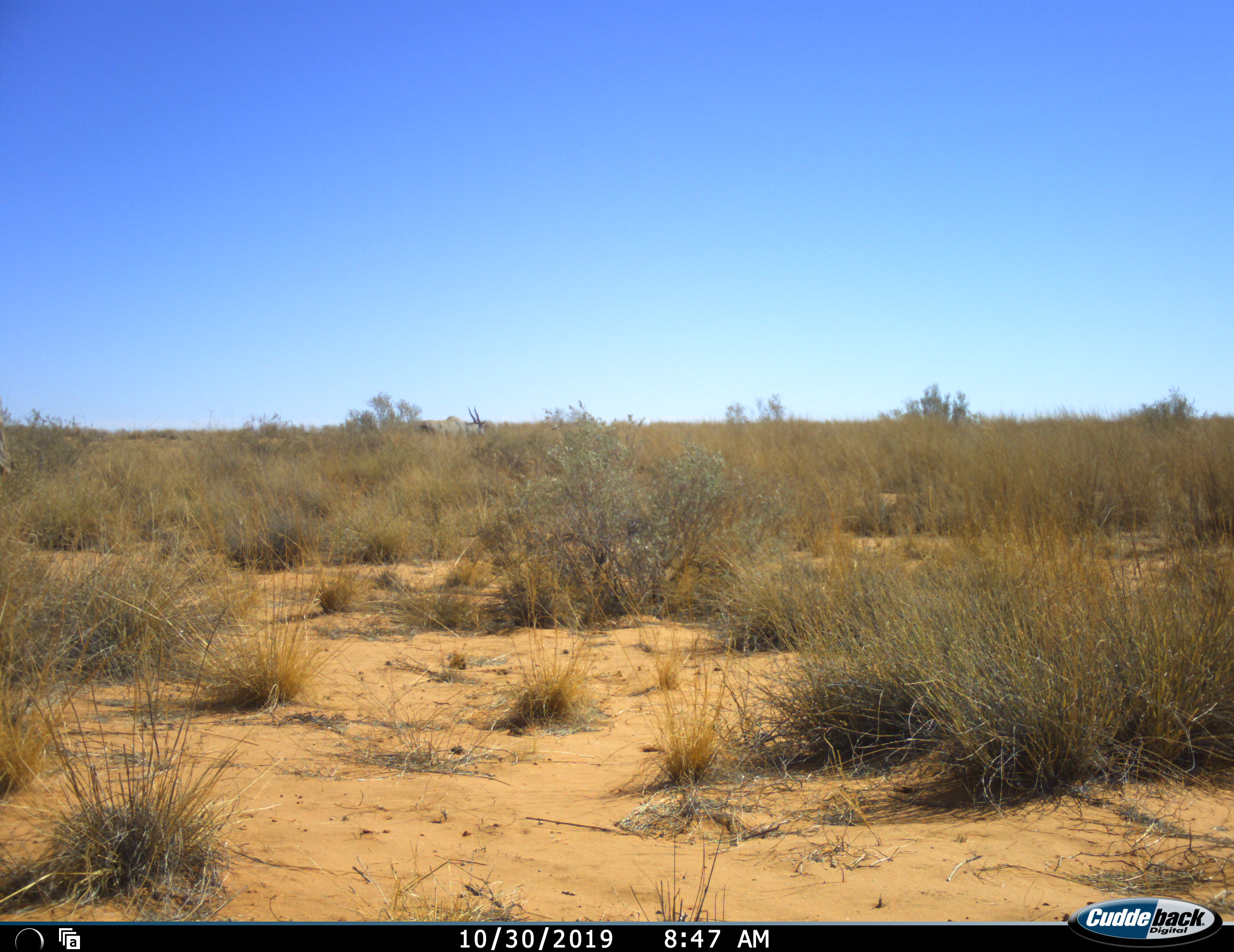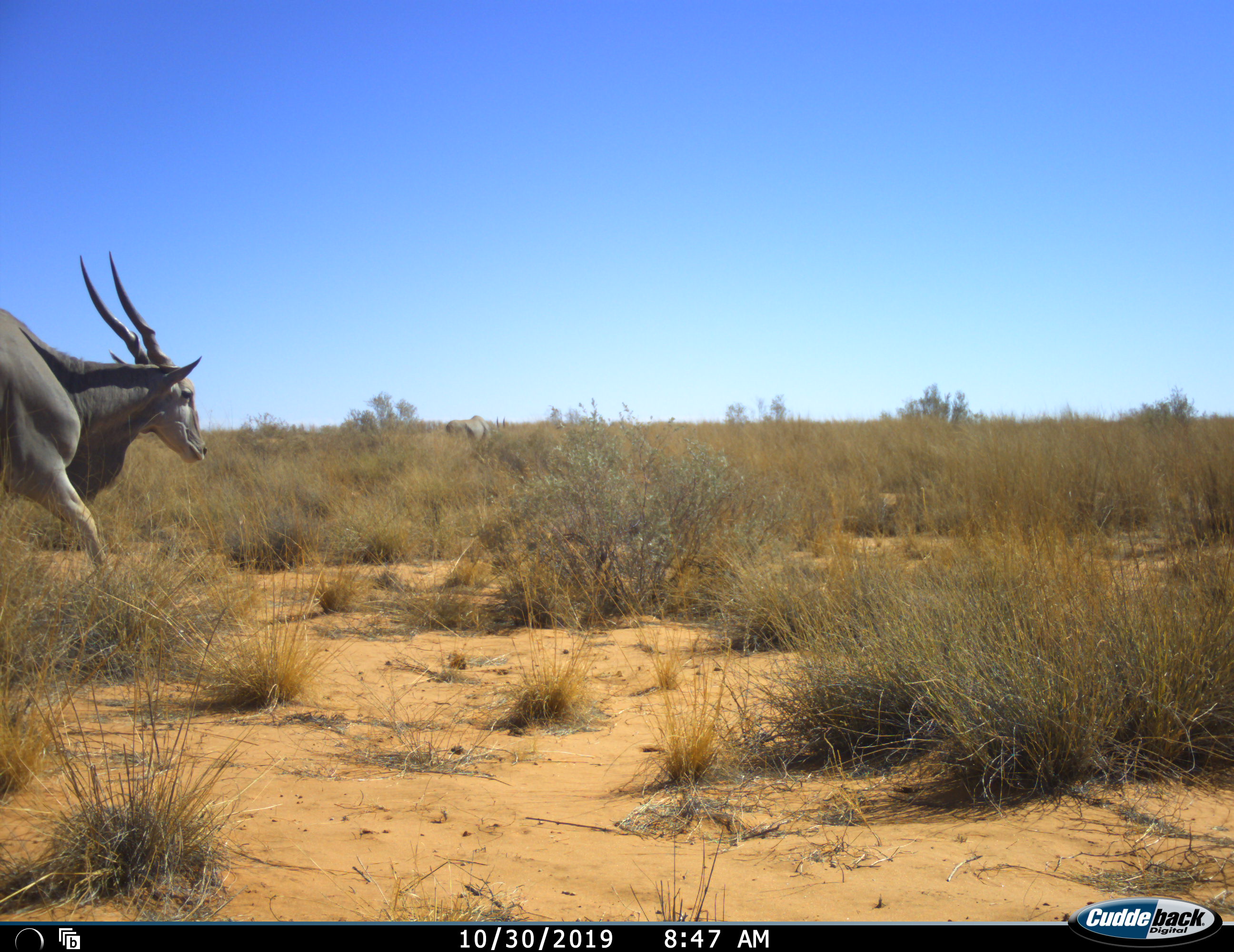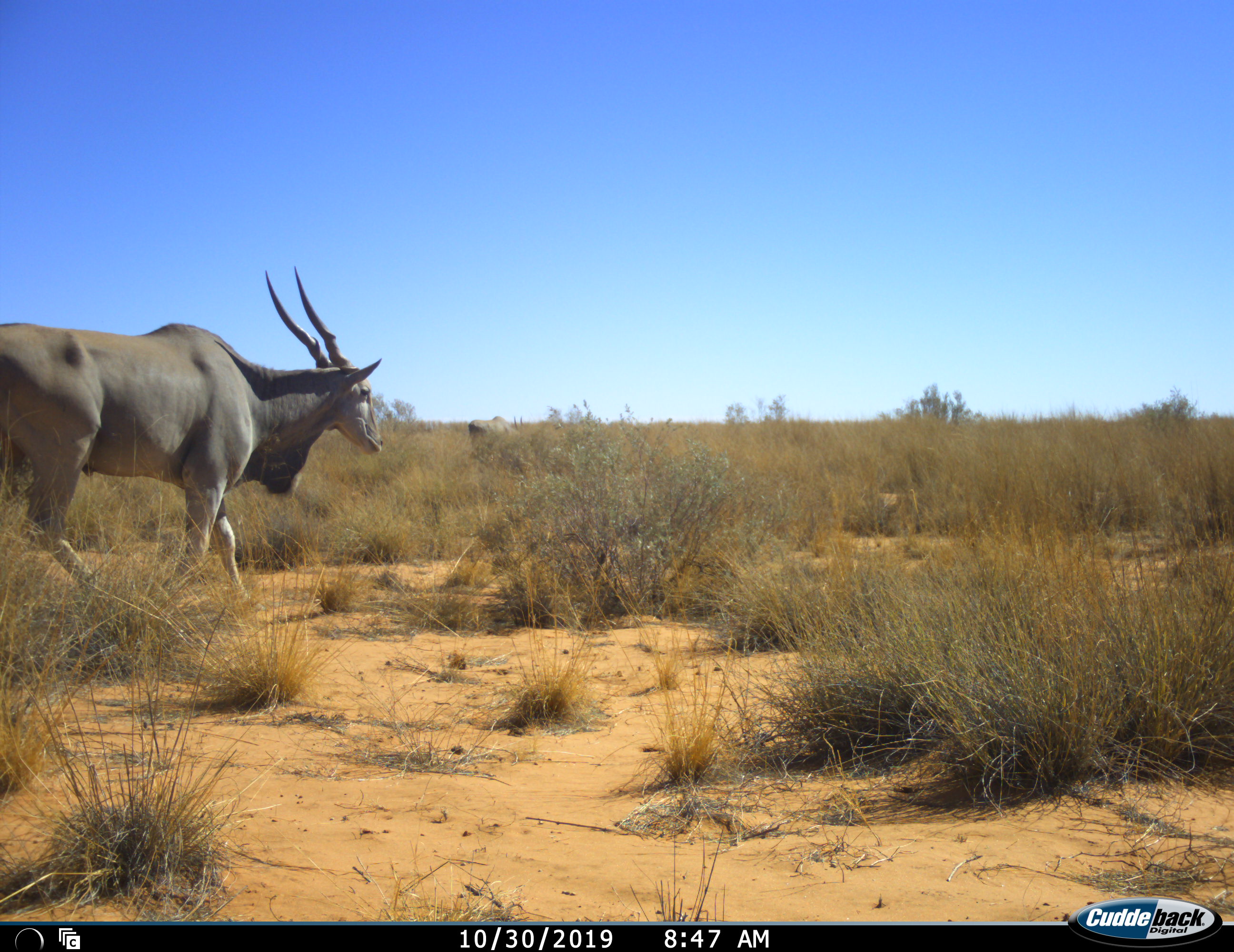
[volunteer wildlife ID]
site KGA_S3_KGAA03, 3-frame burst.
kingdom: Animalia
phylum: Chordata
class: Mammalia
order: Artiodactyla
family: Bovidae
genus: Tragelaphus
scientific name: Tragelaphus oryx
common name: eland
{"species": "eland (Tragelaphus oryx)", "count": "1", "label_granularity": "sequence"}